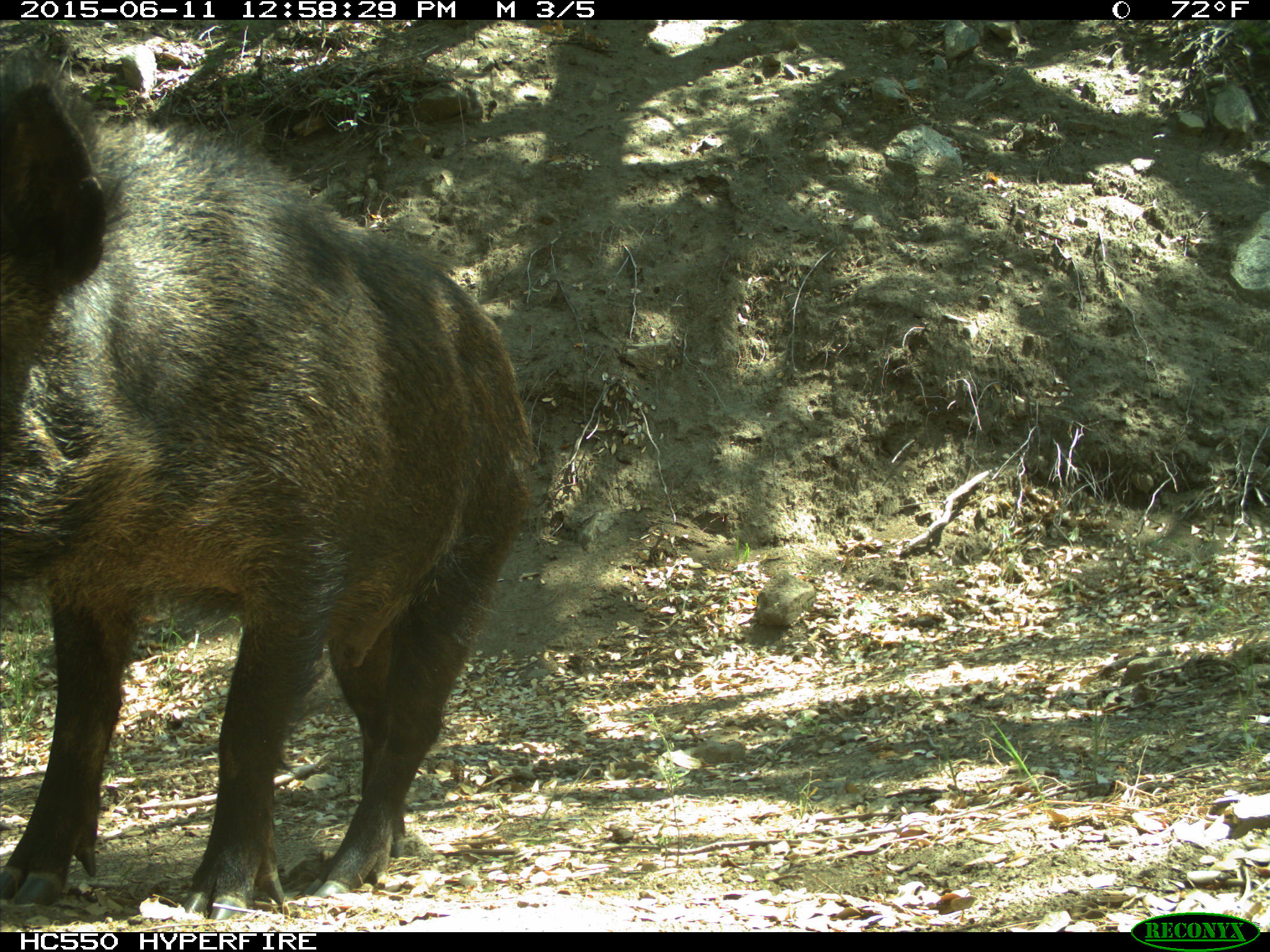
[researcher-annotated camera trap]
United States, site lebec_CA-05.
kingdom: Animalia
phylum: Chordata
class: Mammalia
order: Artiodactyla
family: Suidae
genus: Sus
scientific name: Sus scrofa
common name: wild boar